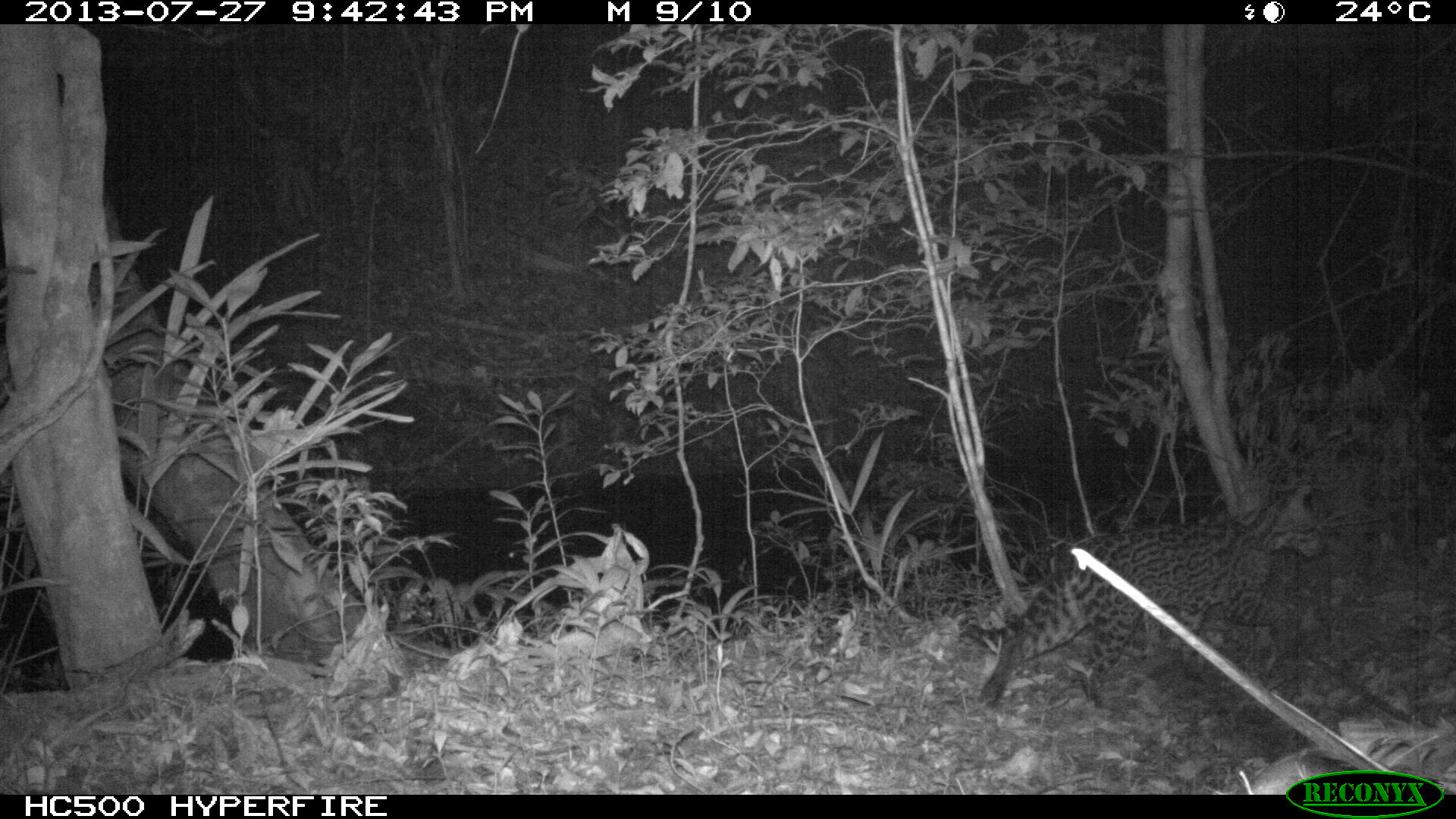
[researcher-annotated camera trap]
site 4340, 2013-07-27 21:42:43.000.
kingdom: Animalia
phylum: Chordata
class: Mammalia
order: Carnivora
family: Felidae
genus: Leopardus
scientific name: Leopardus pardalis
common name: ocelot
Leopardus pardalis (ocelot), count 1, sex female.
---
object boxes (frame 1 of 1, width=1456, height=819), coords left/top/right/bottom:
leopardus pardalis: 977/484/1331/704